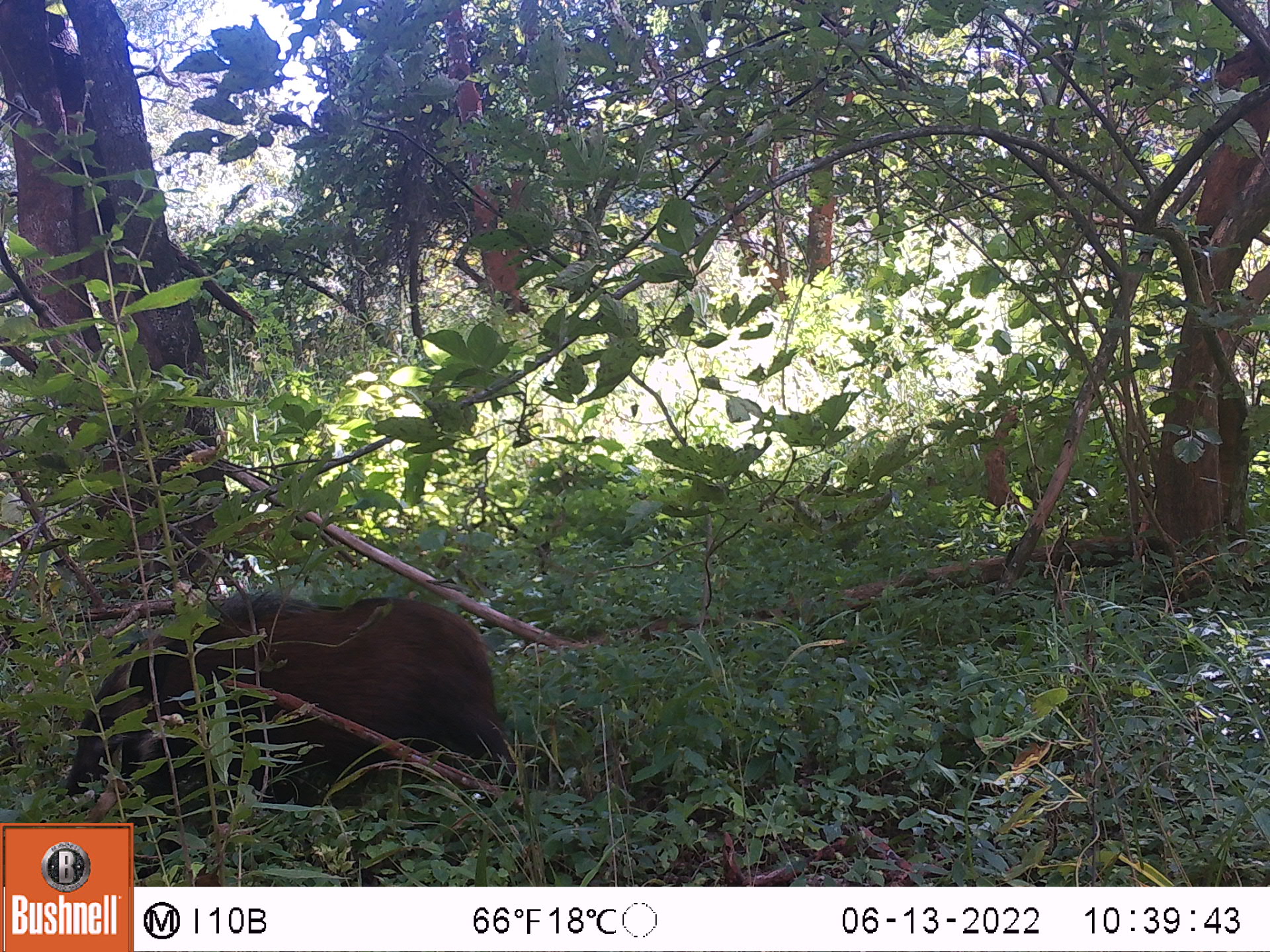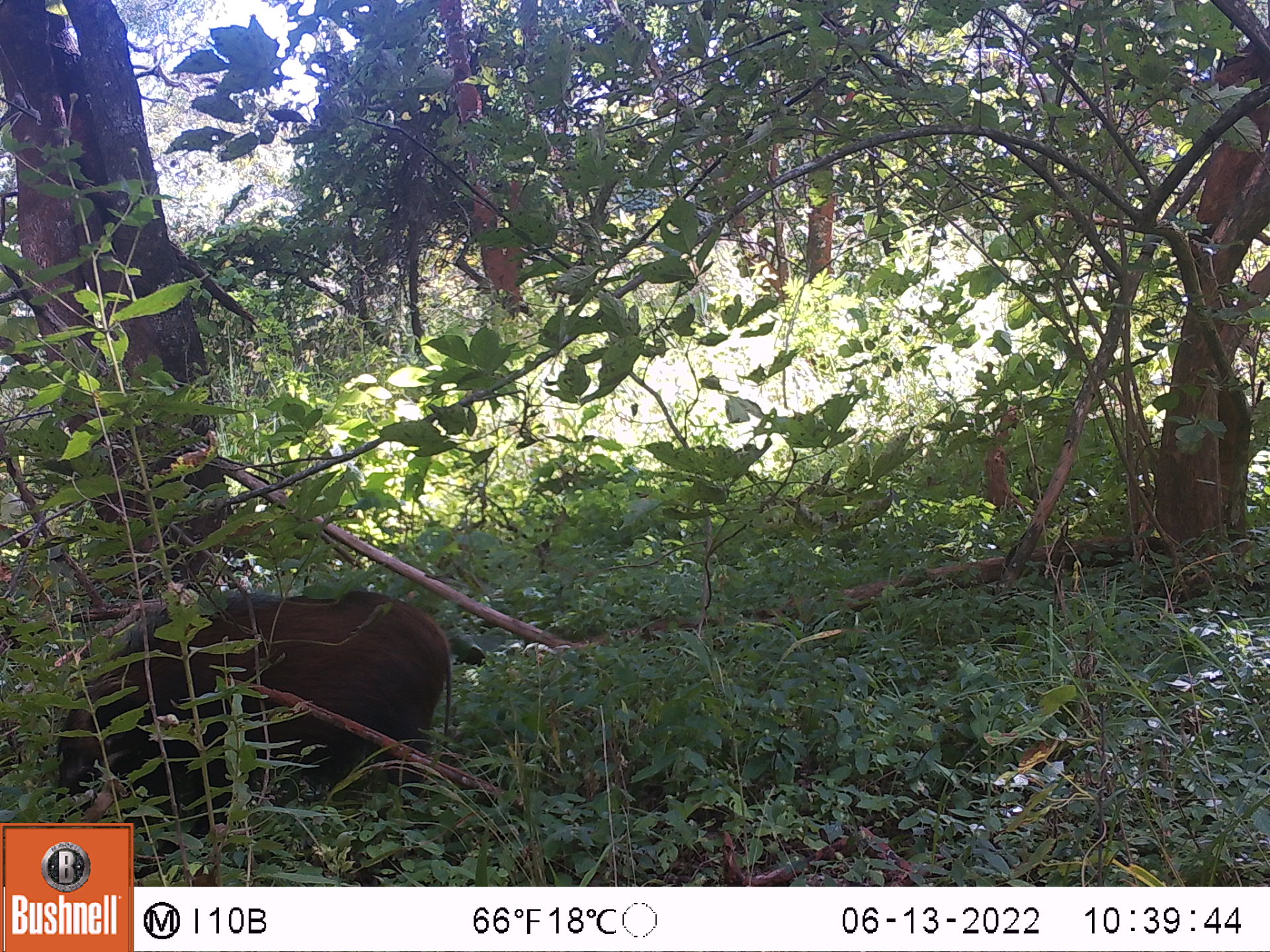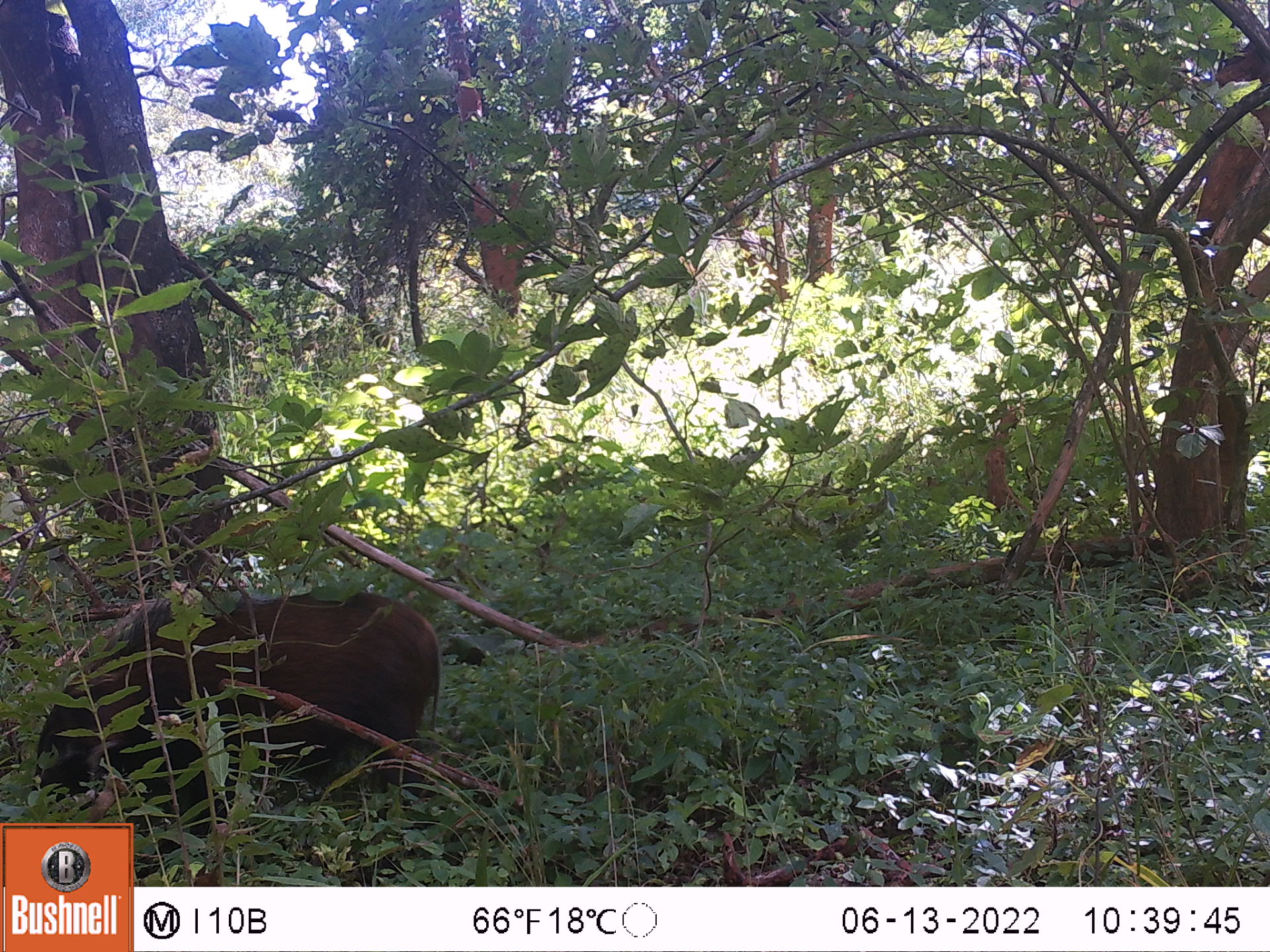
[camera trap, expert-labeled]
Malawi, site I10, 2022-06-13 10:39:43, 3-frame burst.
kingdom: Animalia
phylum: Chordata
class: Mammalia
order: Artiodactyla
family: Suidae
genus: Potamochoerus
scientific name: Potamochoerus larvatus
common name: bushpig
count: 1